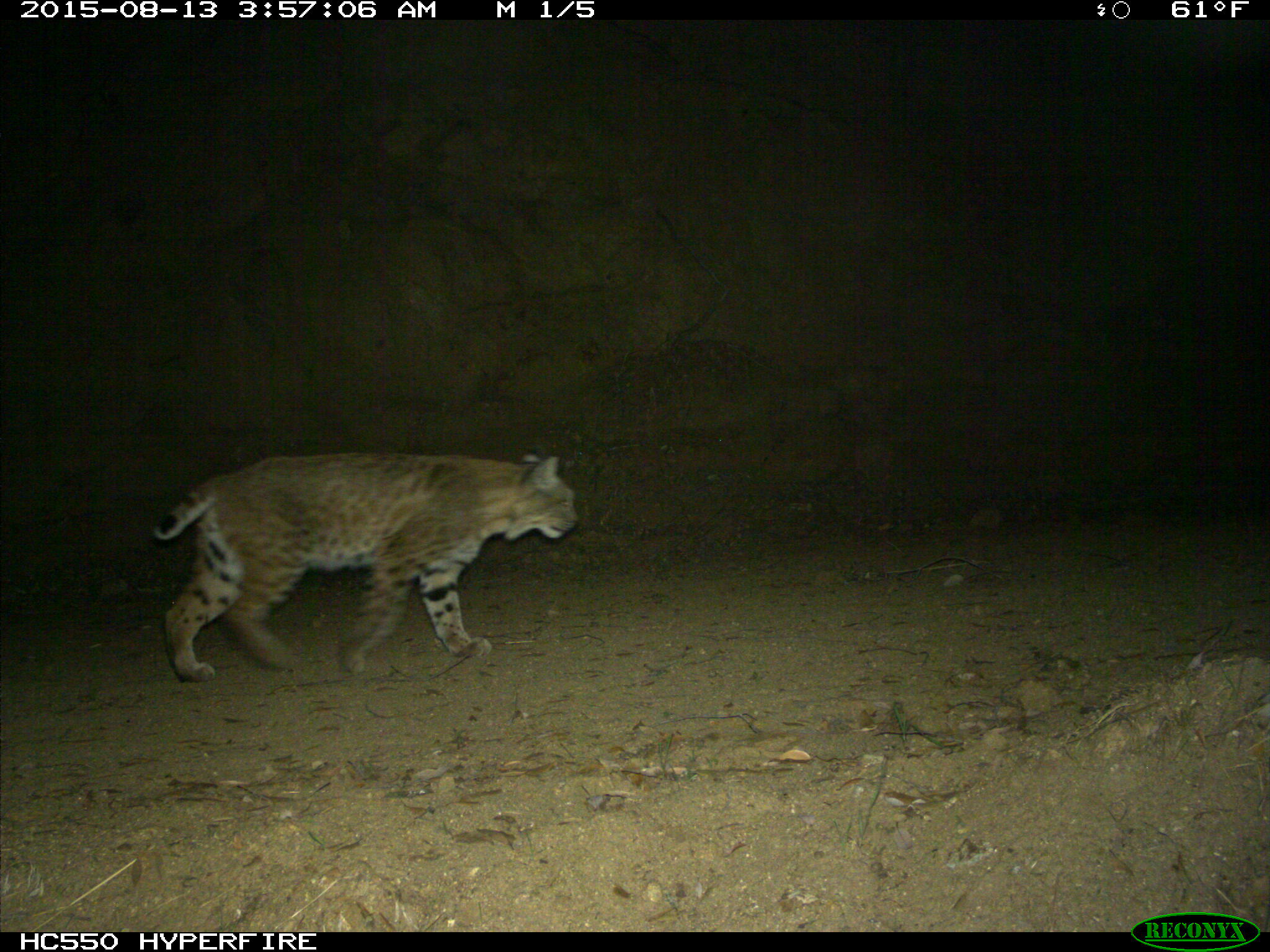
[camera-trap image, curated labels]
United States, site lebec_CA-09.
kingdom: Animalia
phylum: Chordata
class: Mammalia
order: Carnivora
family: Felidae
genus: Lynx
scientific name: Lynx rufus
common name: bobcat